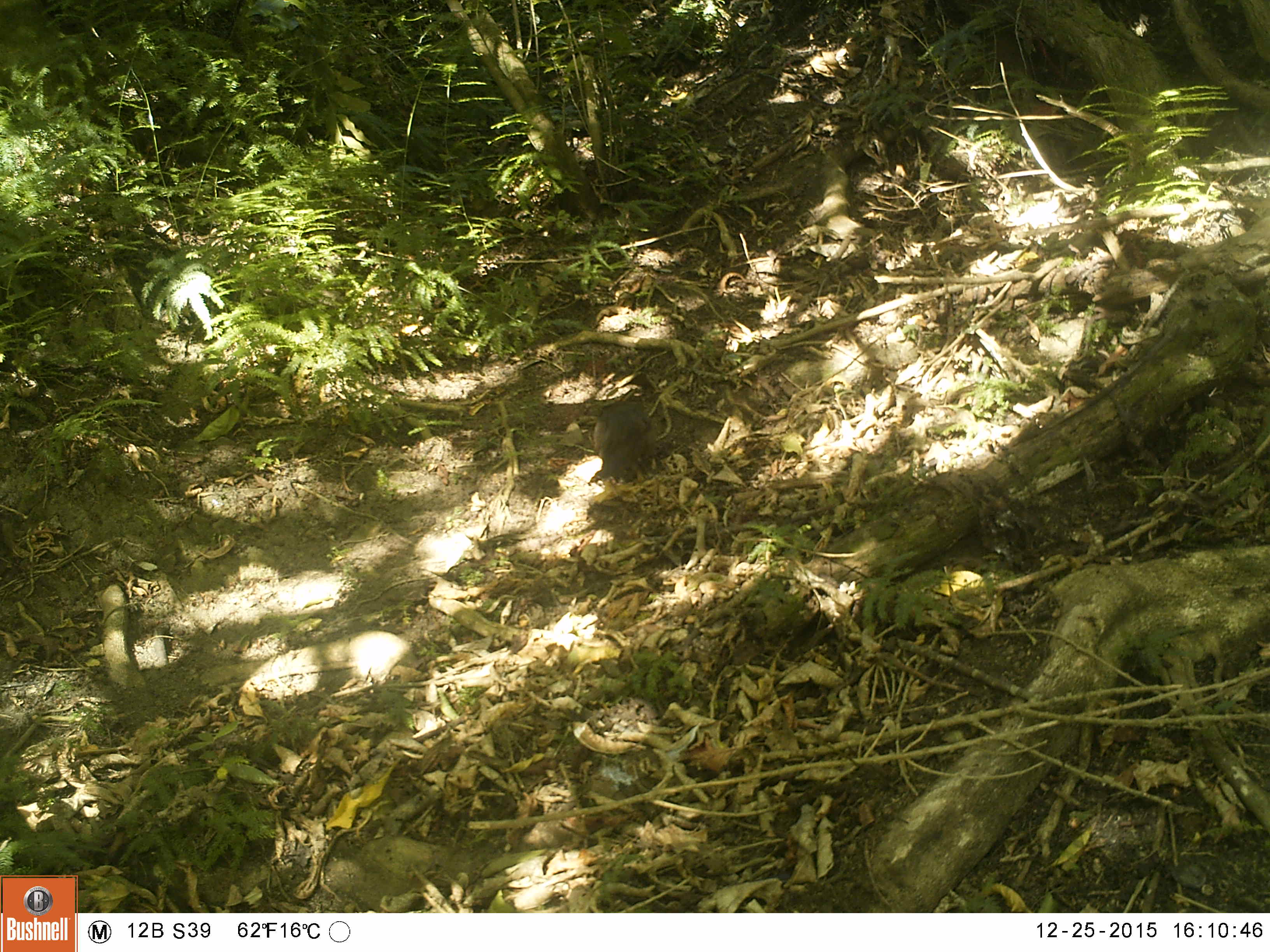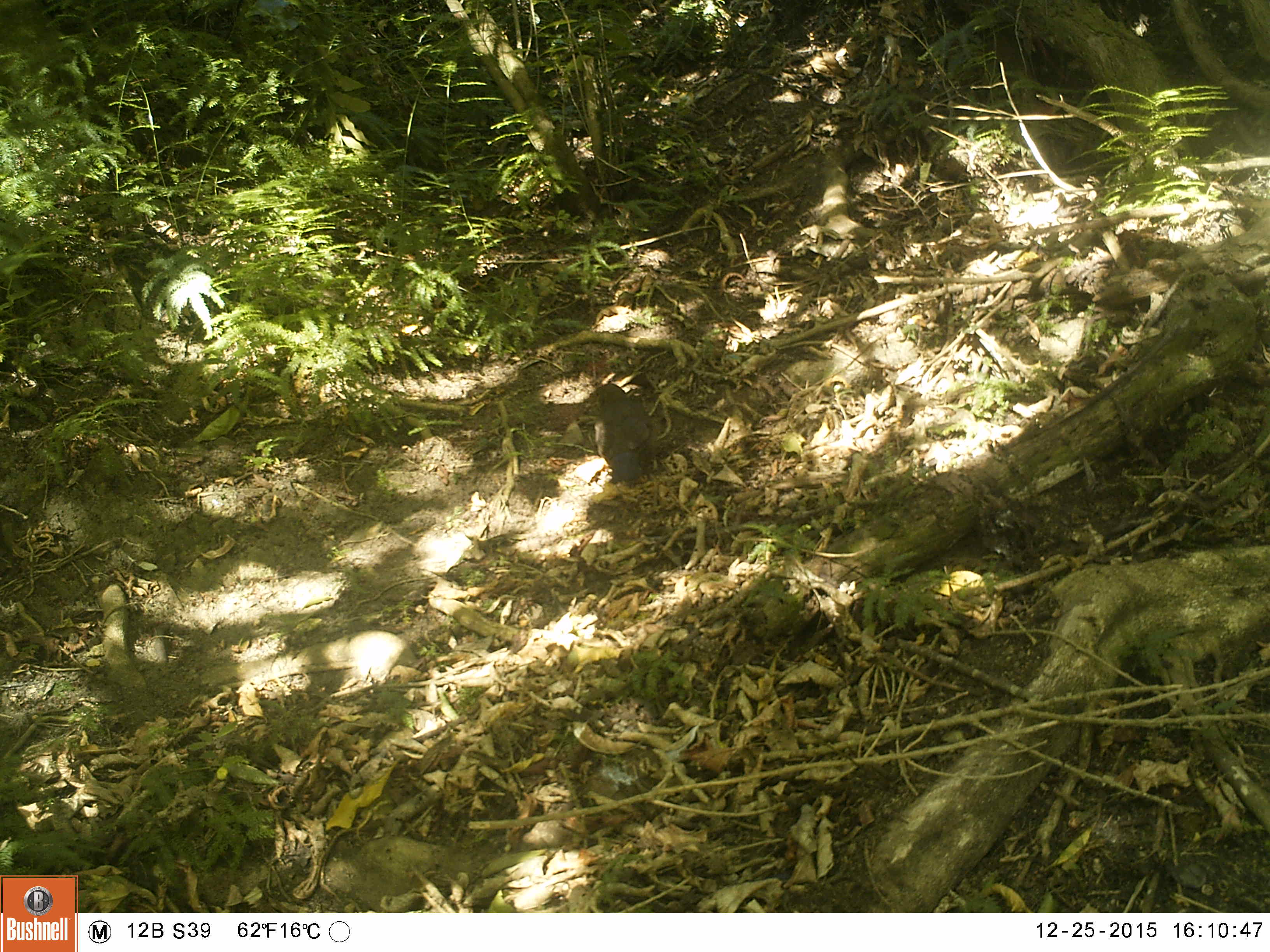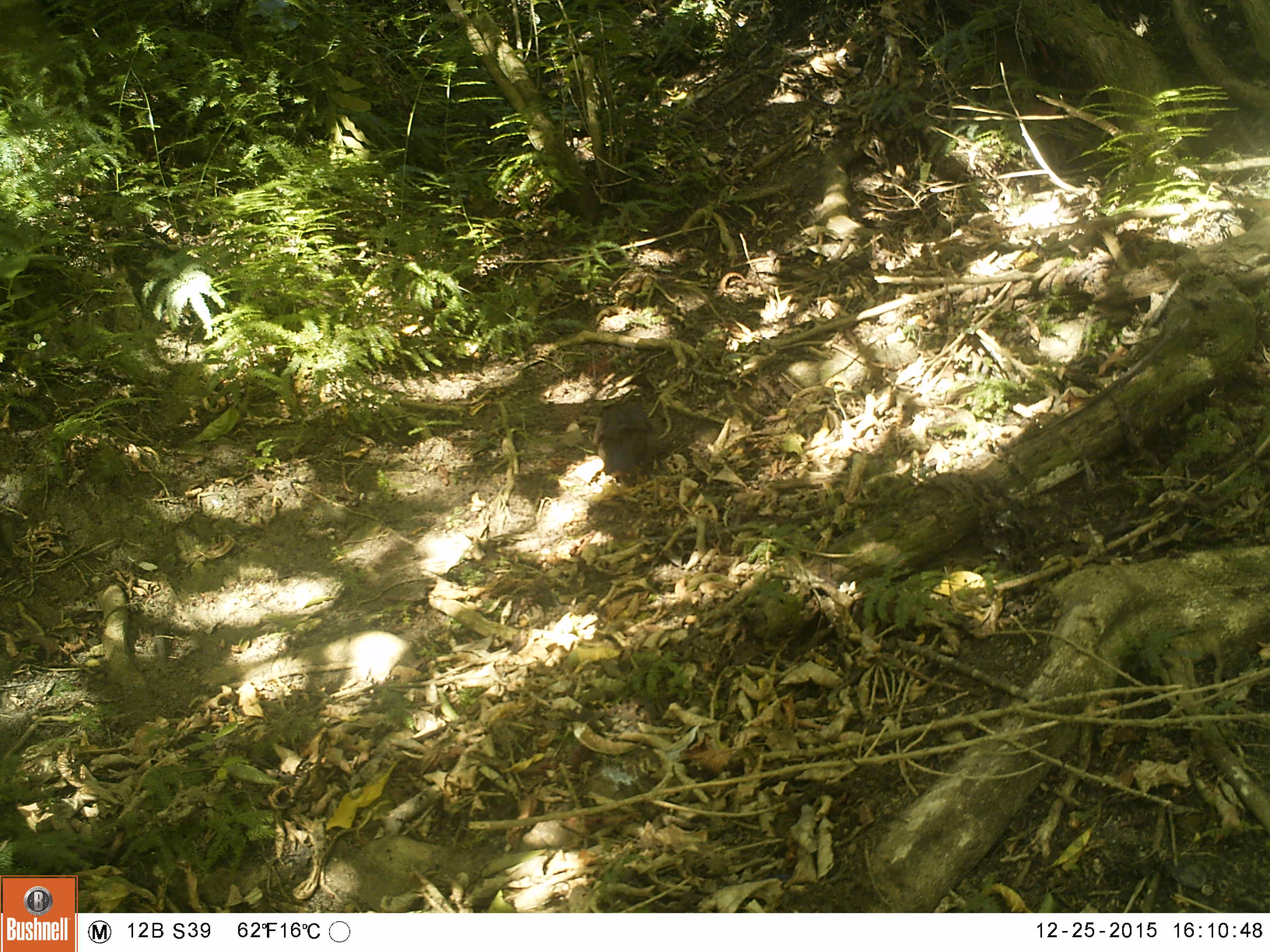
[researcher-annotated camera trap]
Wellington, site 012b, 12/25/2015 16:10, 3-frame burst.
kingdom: Animalia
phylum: Chordata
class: Aves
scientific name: Aves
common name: bird